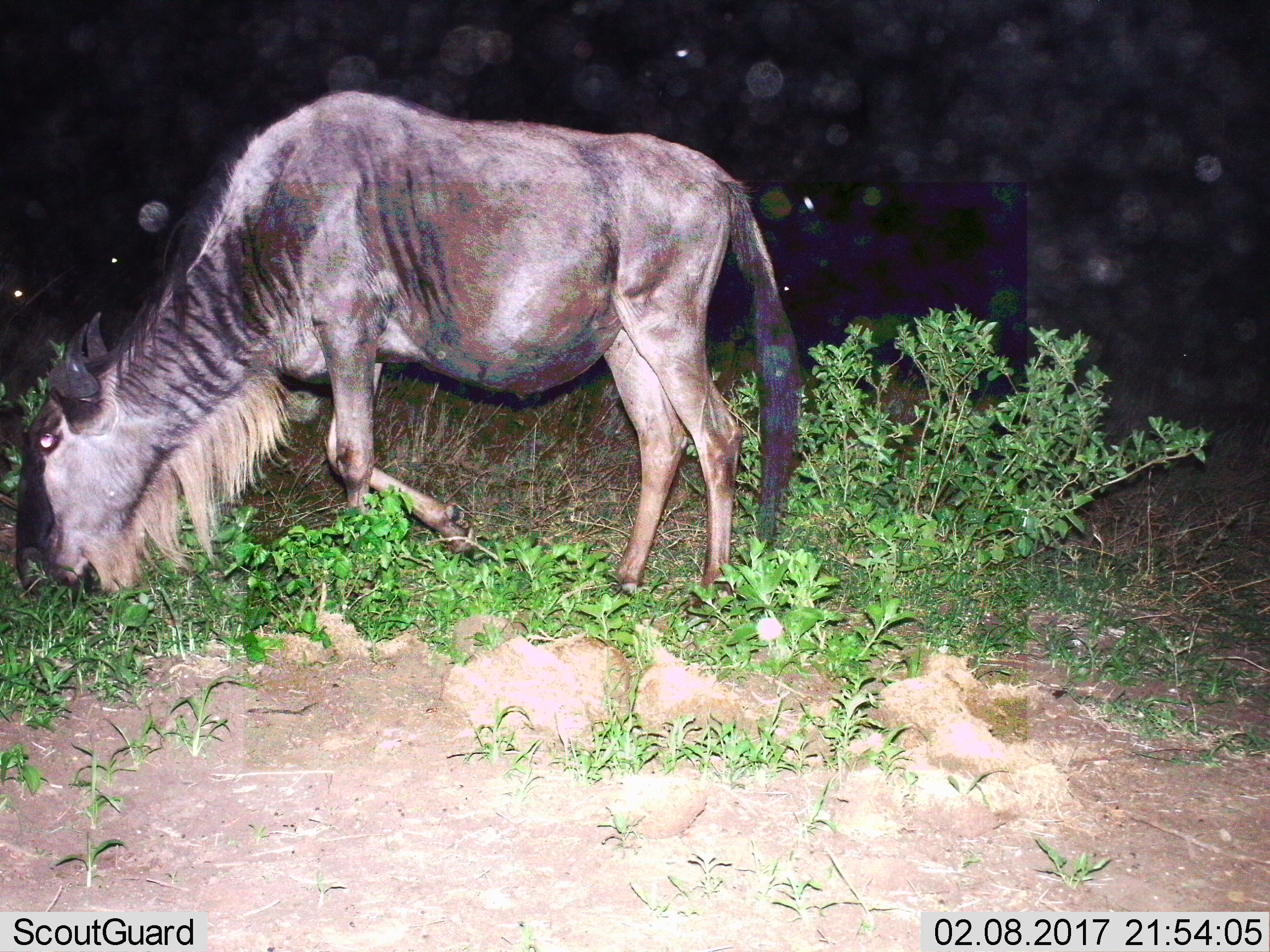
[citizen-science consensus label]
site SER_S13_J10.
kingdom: Animalia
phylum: Chordata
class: Mammalia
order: Artiodactyla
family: Bovidae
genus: Connochaetes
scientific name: Connochaetes taurinus taurinus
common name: blue wildebeest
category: wildebeestblue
Wildebeestblue (blue wildebeest) (Connochaetes taurinus taurinus), count 1. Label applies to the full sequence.